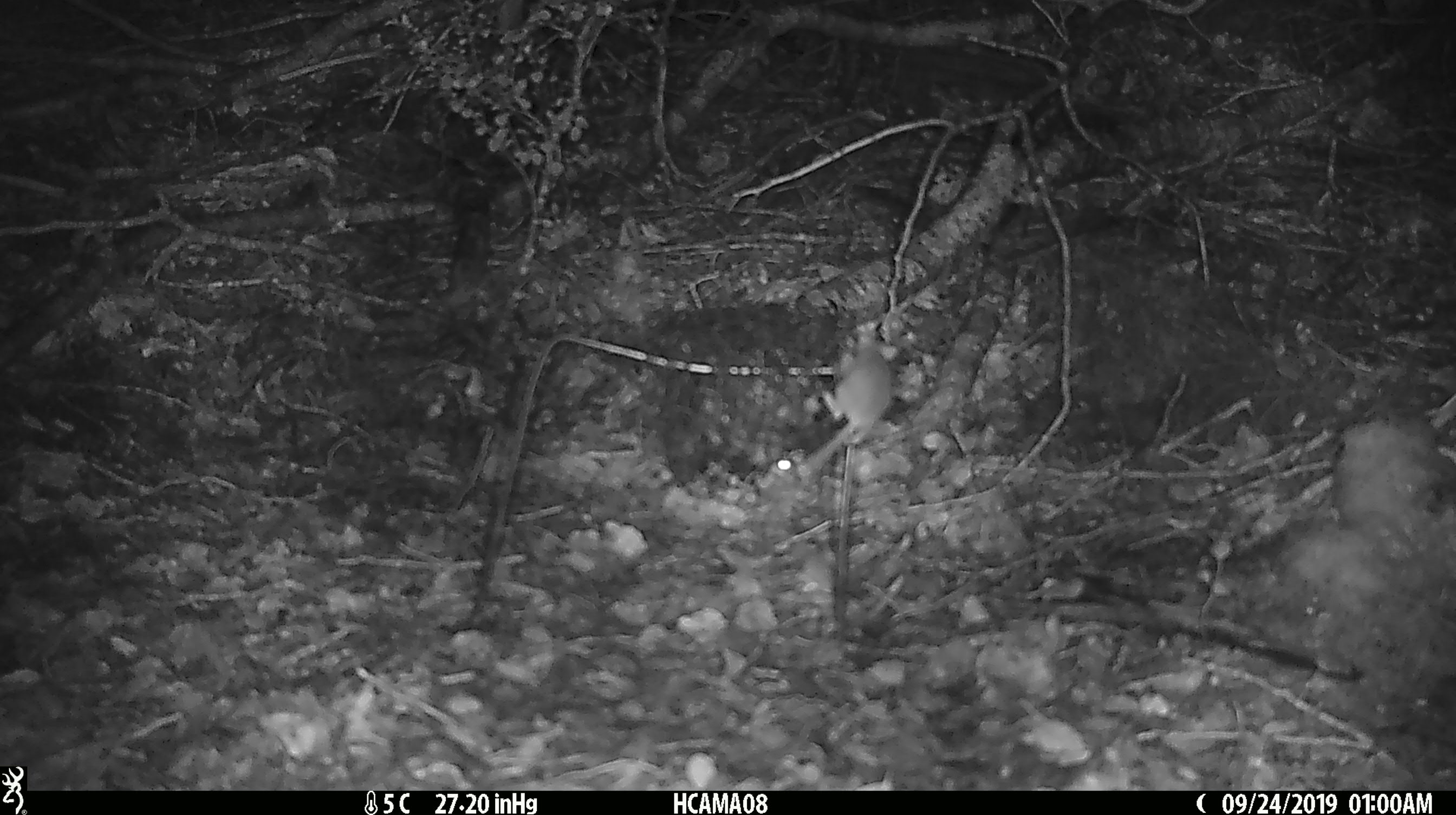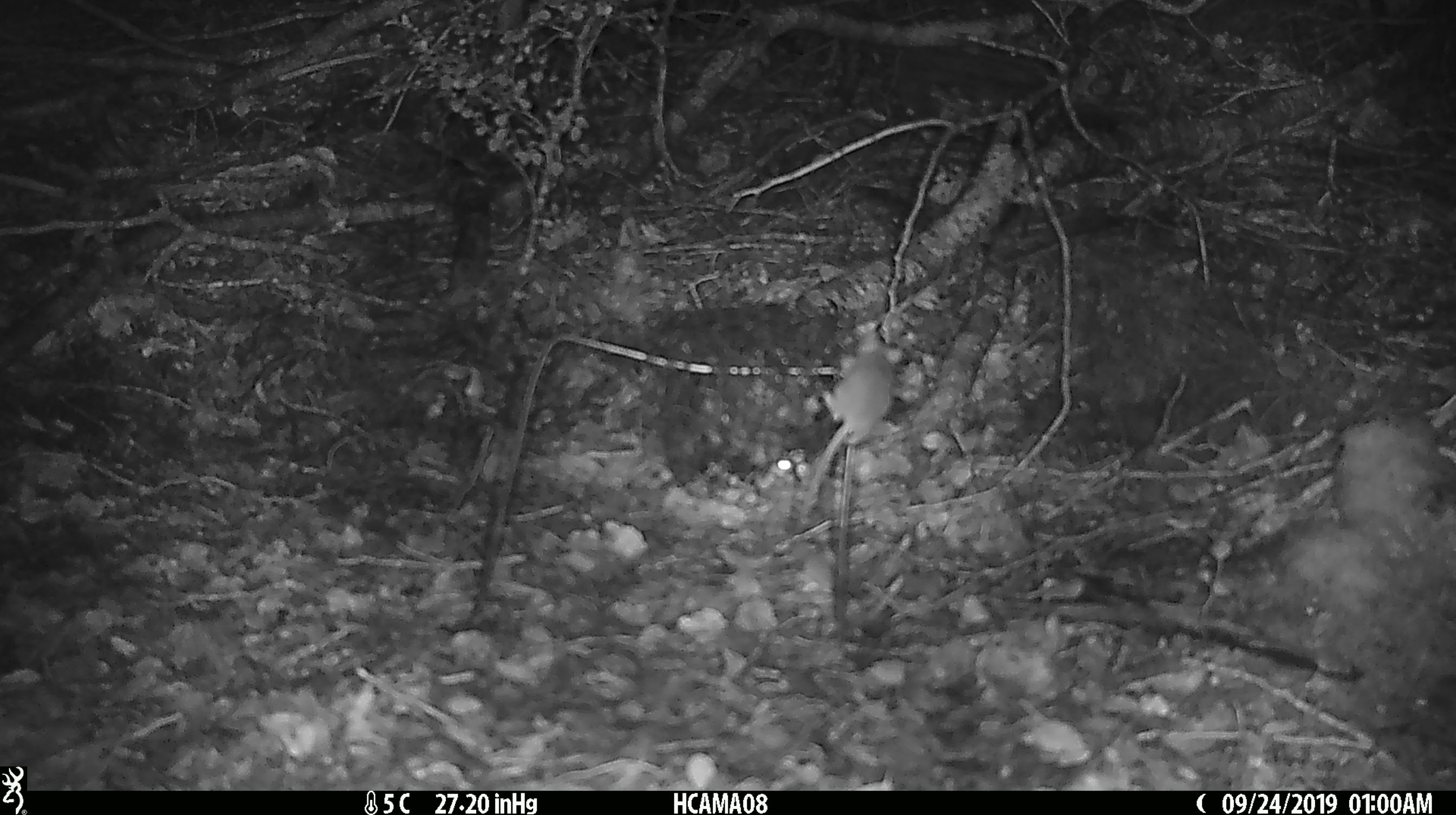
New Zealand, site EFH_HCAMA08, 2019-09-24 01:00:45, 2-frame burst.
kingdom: Animalia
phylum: Chordata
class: Mammalia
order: Rodentia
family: Muridae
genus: Mus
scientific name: Mus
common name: mouse